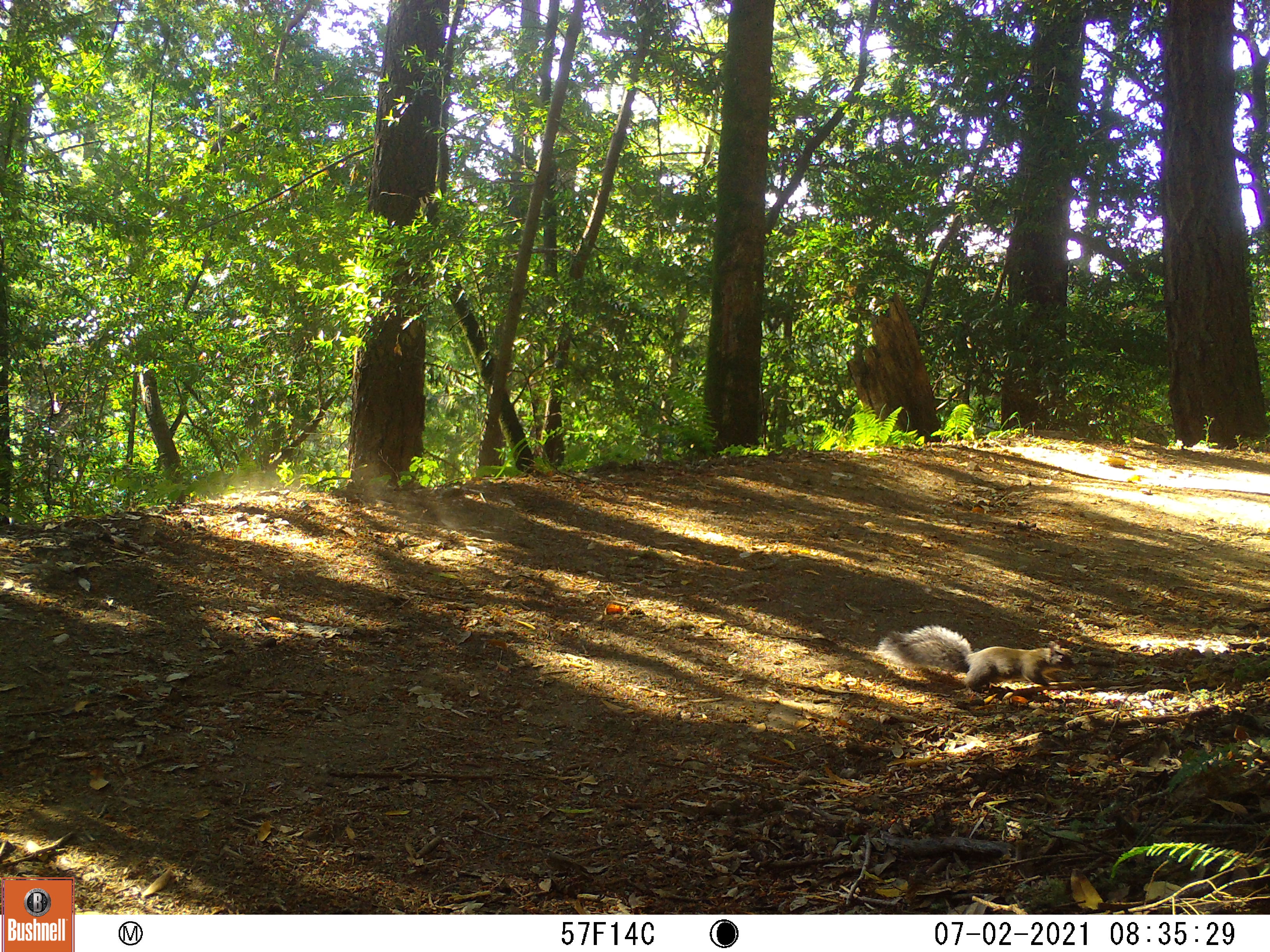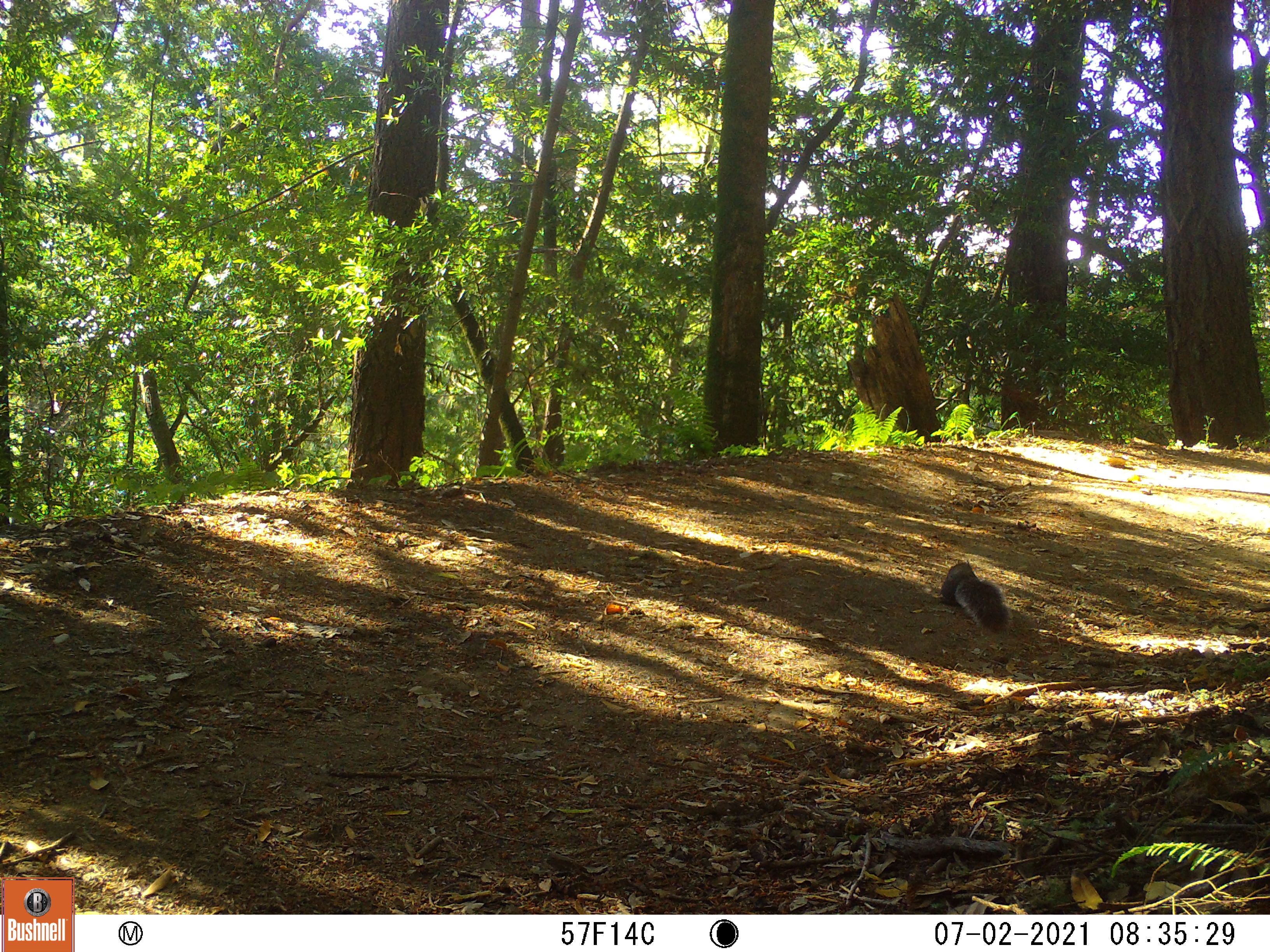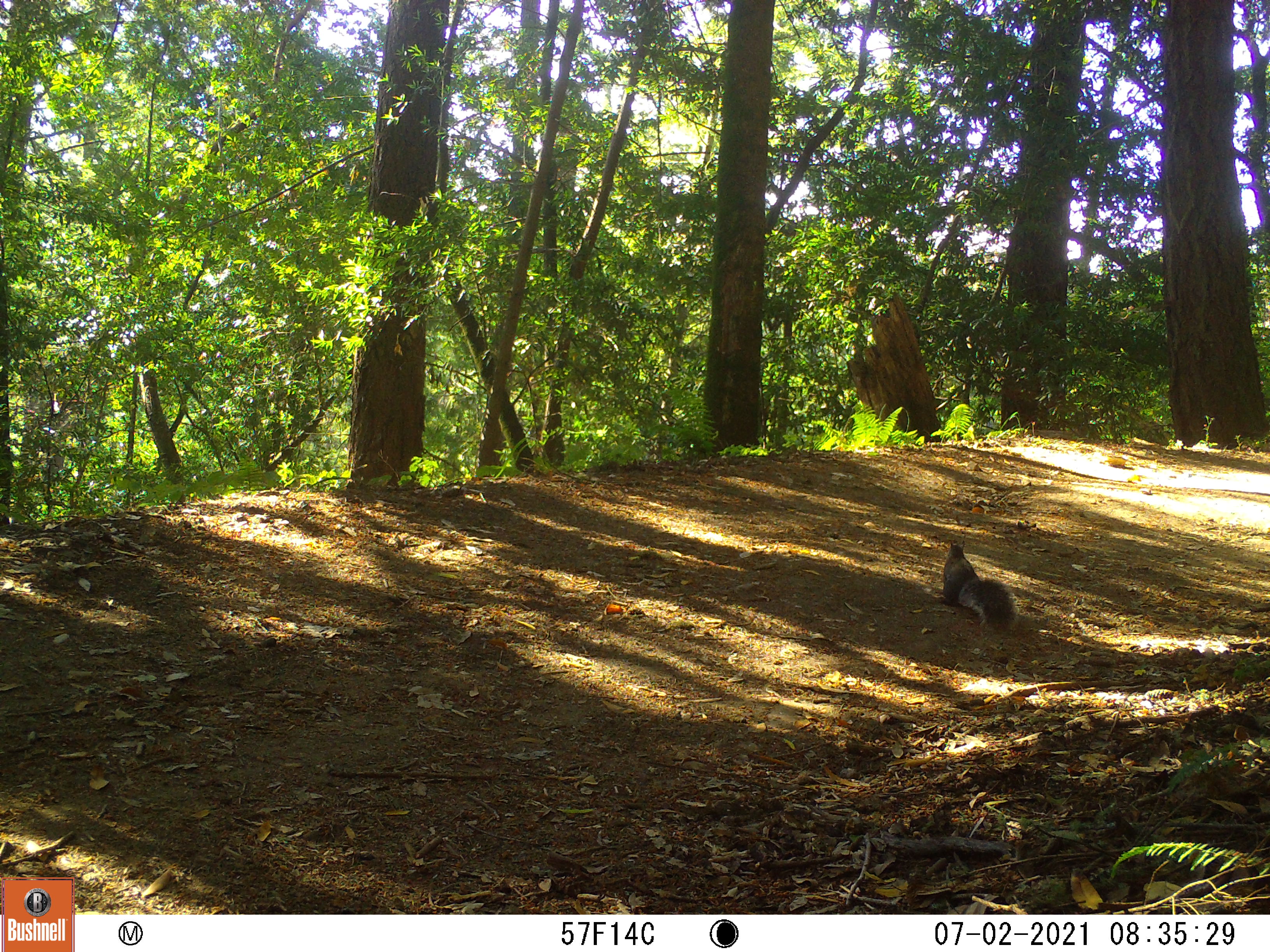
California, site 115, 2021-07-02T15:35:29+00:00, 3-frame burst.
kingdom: Animalia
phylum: Chordata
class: Mammalia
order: Rodentia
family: Sciuridae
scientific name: Sciuridae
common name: squirrel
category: unknown squirrel